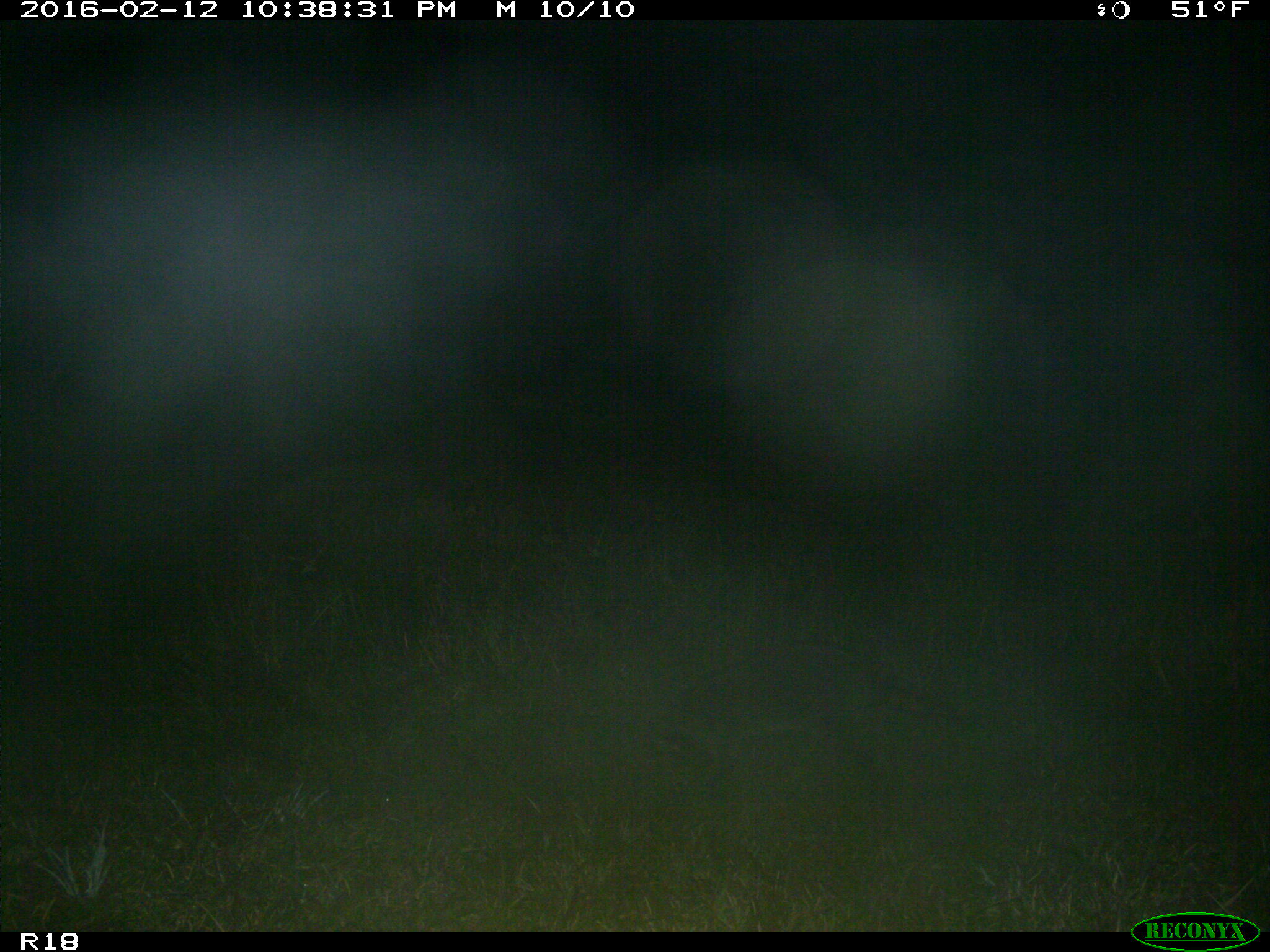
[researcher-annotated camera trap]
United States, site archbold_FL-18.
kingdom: Animalia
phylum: Chordata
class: Mammalia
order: Carnivora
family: Procyonidae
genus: Procyon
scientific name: Procyon lotor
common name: common raccoon